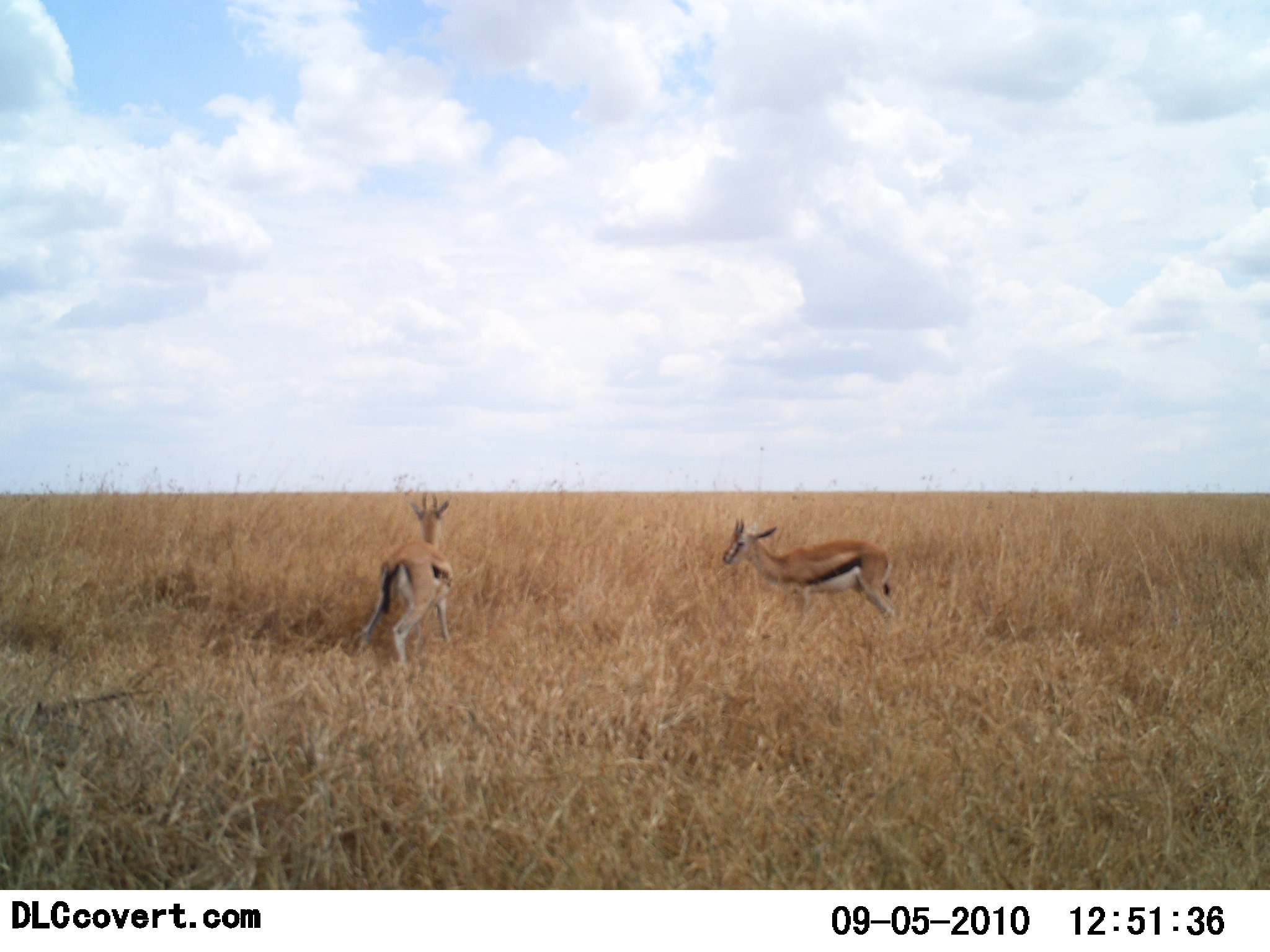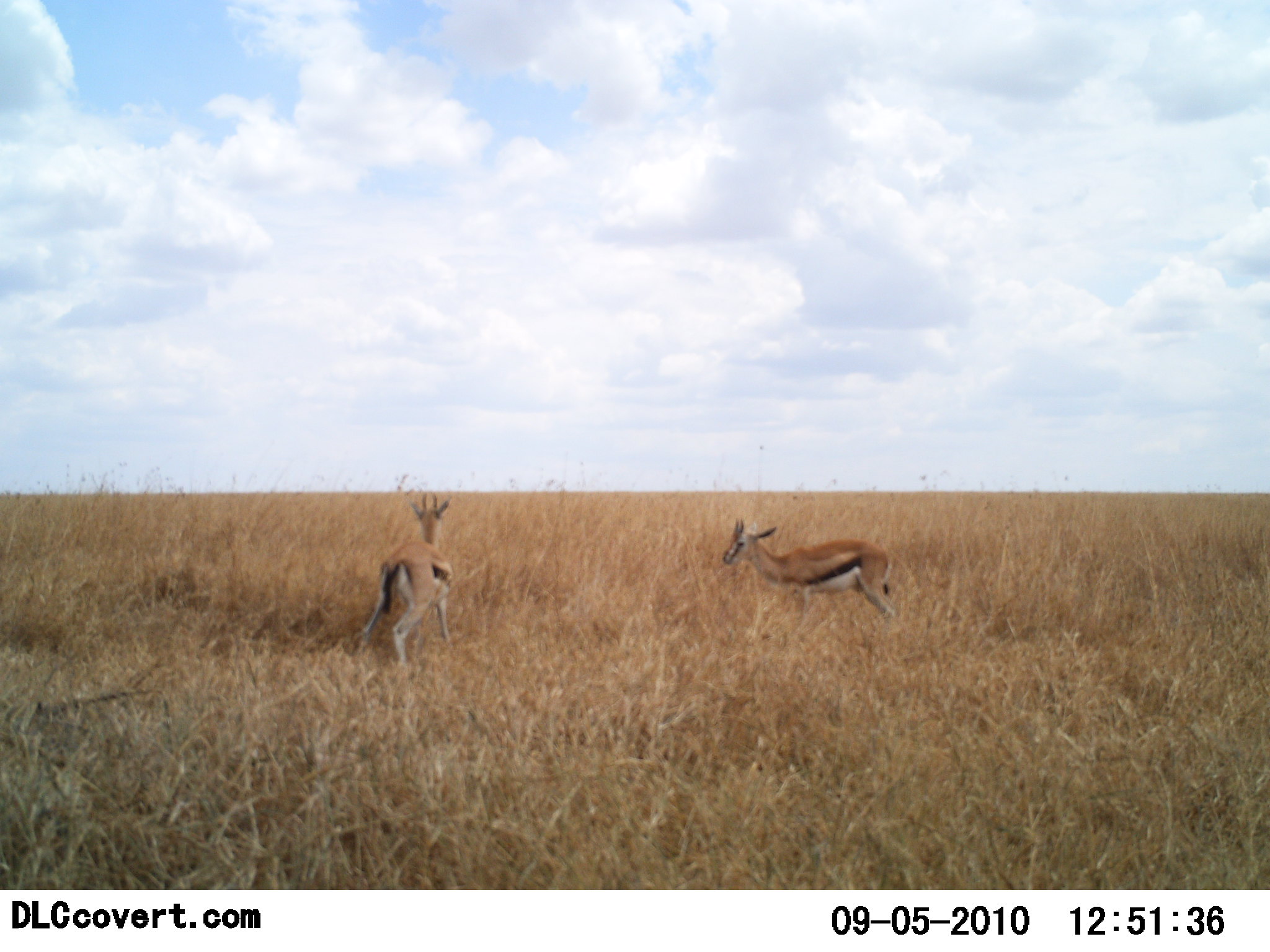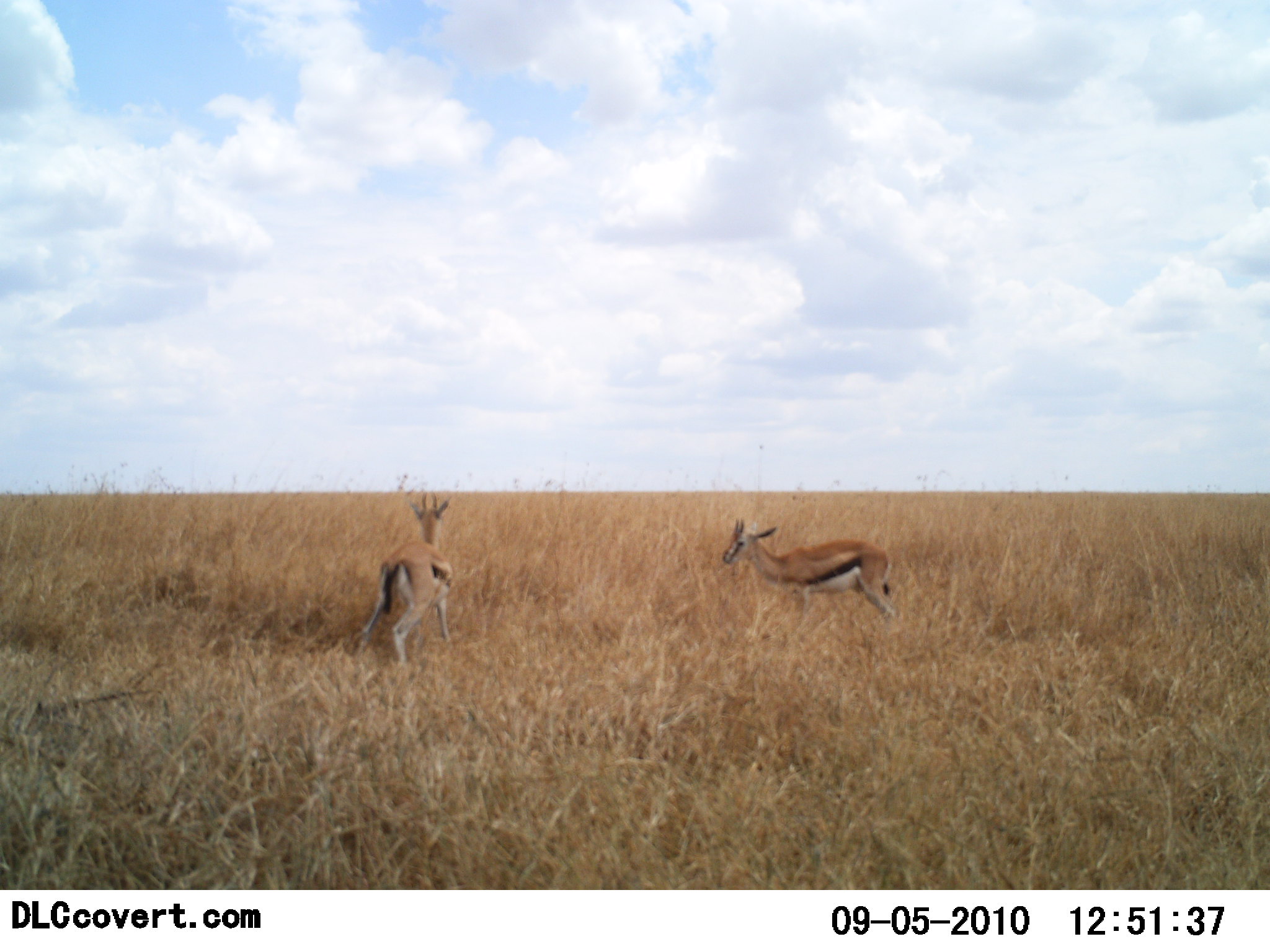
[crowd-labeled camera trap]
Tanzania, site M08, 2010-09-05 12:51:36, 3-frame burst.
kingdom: Animalia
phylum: Chordata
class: Mammalia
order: Artiodactyla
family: Bovidae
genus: Eudorcas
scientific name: Eudorcas thomsonii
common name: thomson's gazelle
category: gazellethomsons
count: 2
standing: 88%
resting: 0%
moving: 6%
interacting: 6%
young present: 0%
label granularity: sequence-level